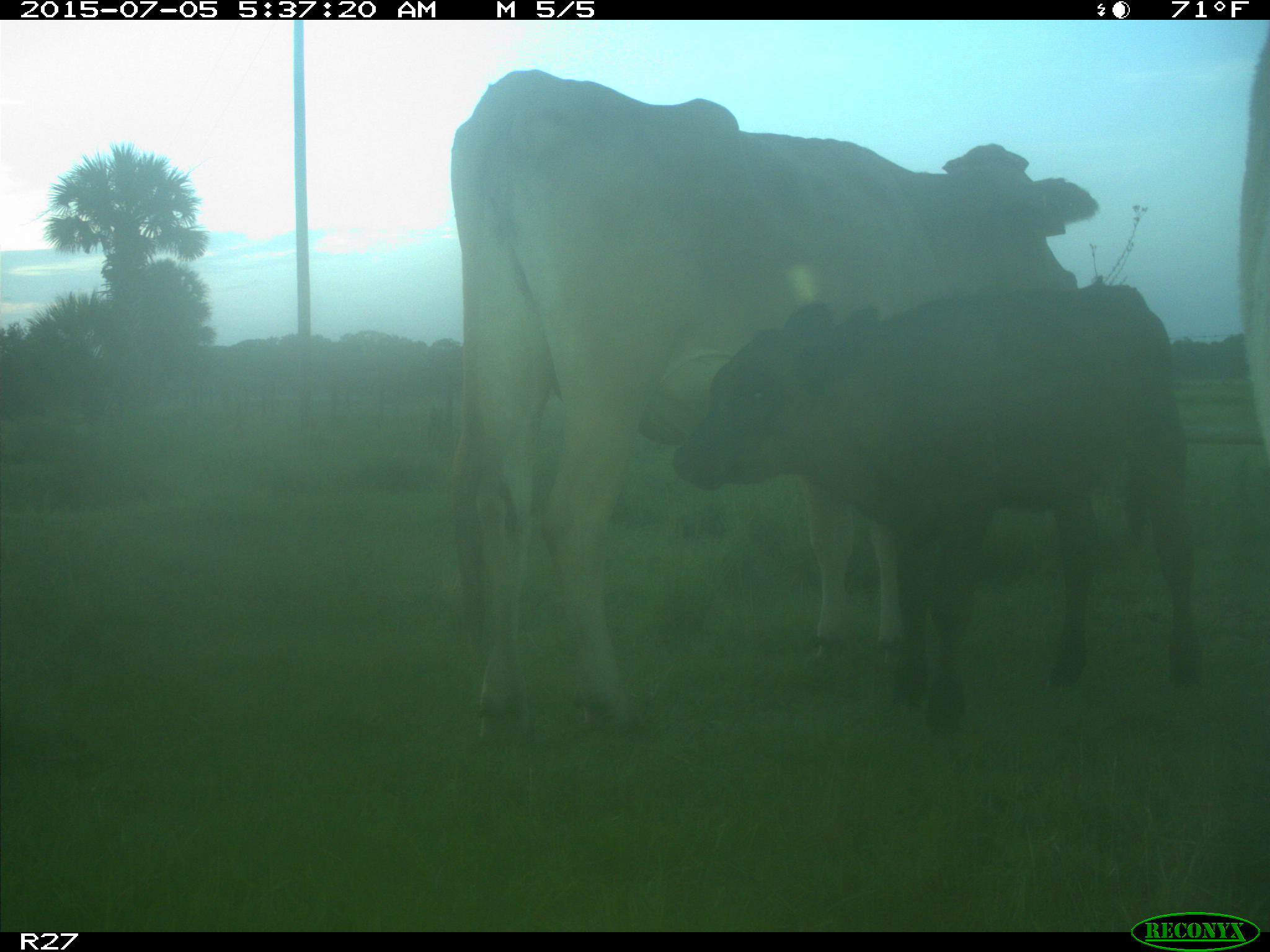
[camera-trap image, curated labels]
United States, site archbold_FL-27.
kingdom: Animalia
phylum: Chordata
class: Mammalia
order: Artiodactyla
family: Bovidae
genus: Bos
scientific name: Bos taurus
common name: domestic cow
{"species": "Bos taurus (domestic cow)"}